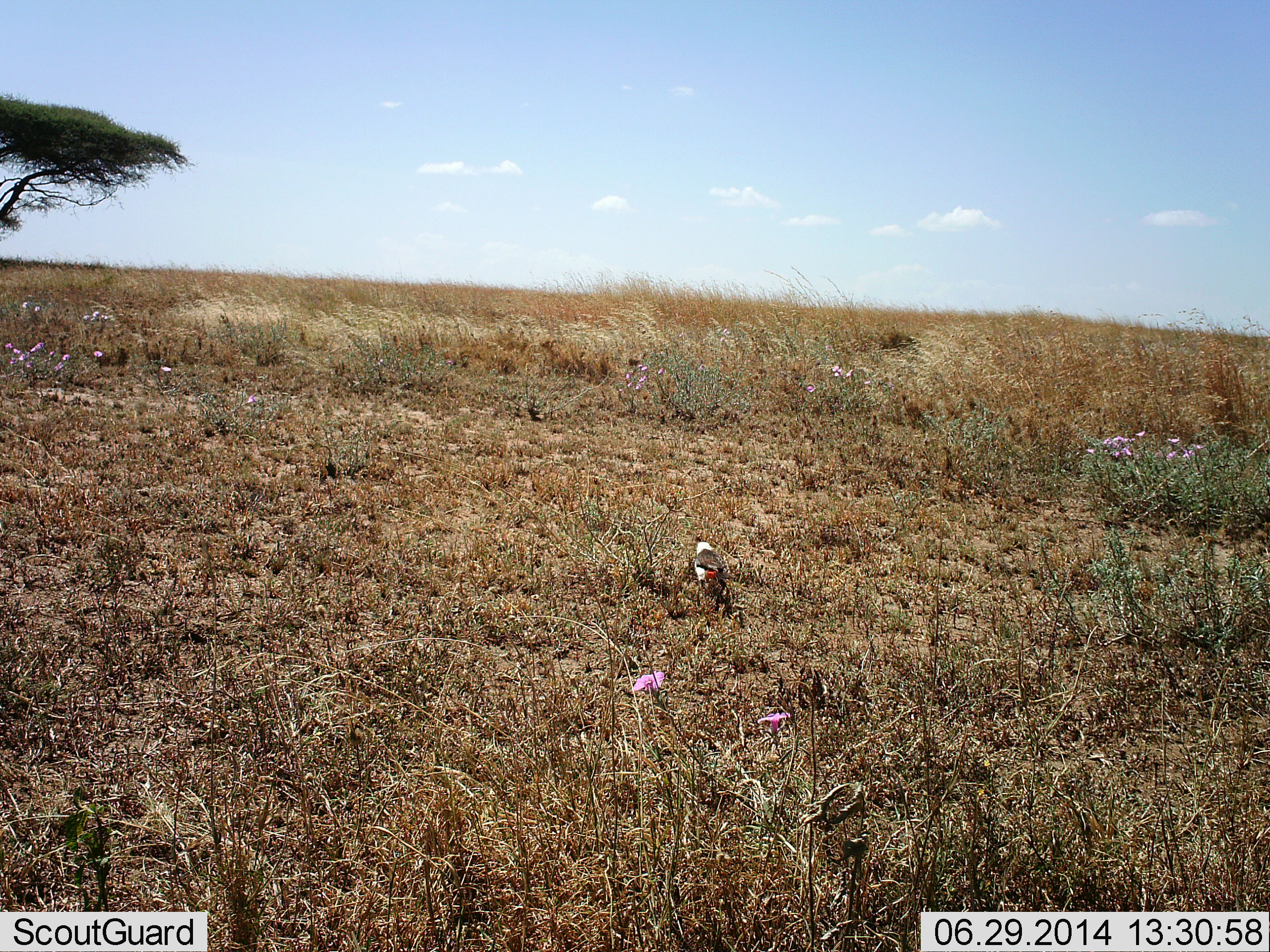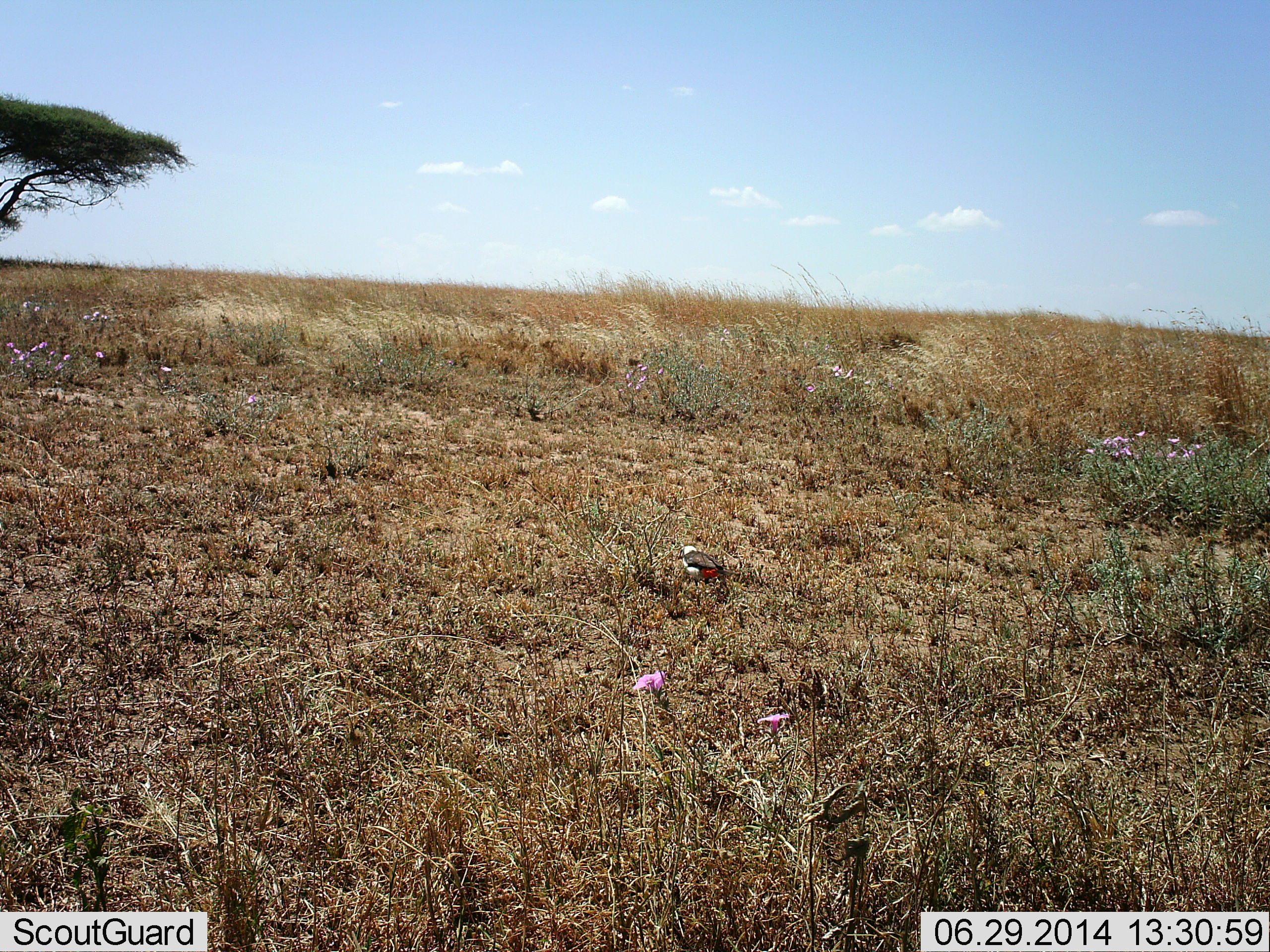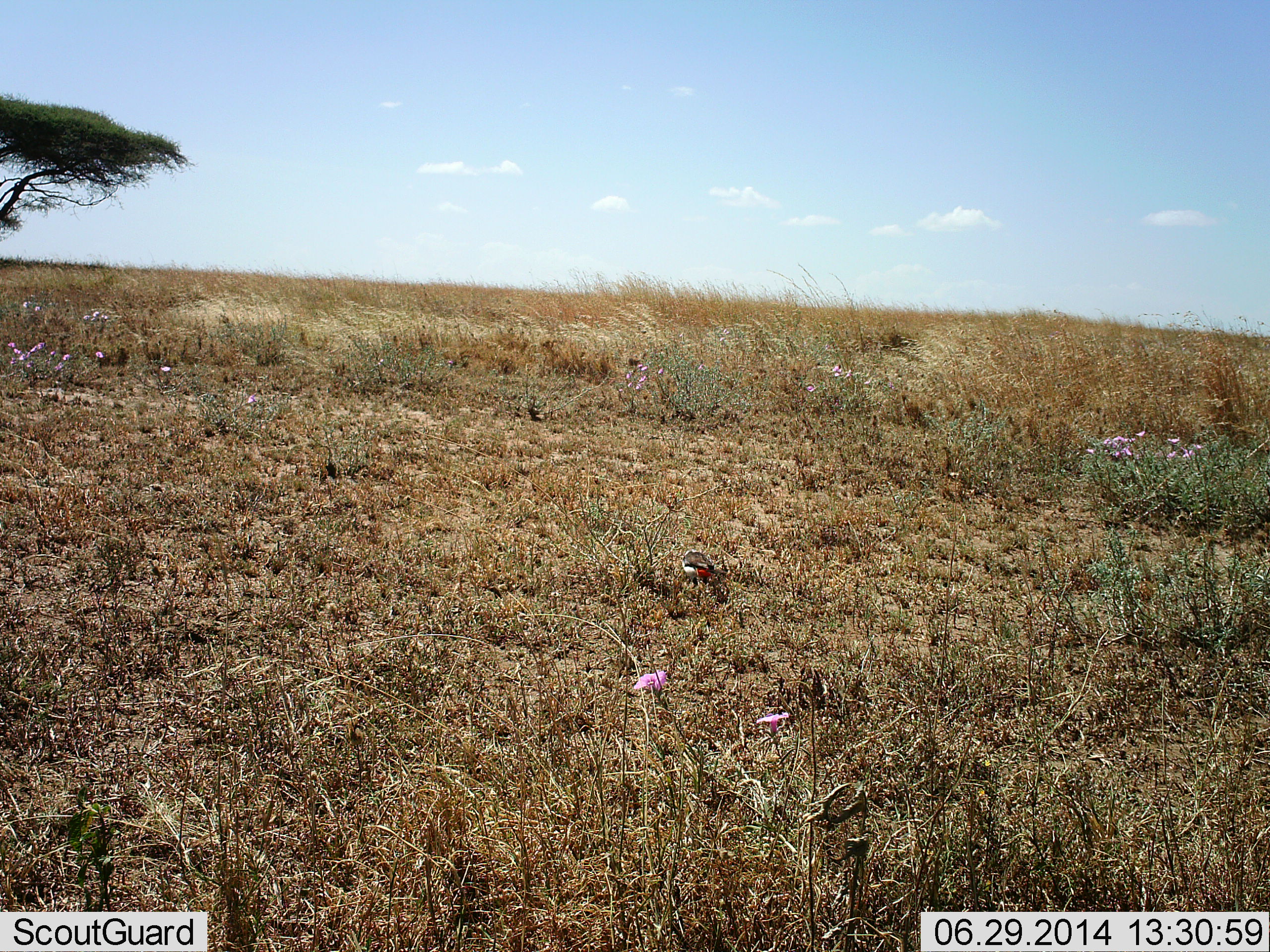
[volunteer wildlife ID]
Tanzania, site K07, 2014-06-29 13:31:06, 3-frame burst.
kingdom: Animalia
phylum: Chordata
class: Aves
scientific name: Aves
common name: bird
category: otherbird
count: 1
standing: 70%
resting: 10%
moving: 0%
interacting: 0%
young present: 0%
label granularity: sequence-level